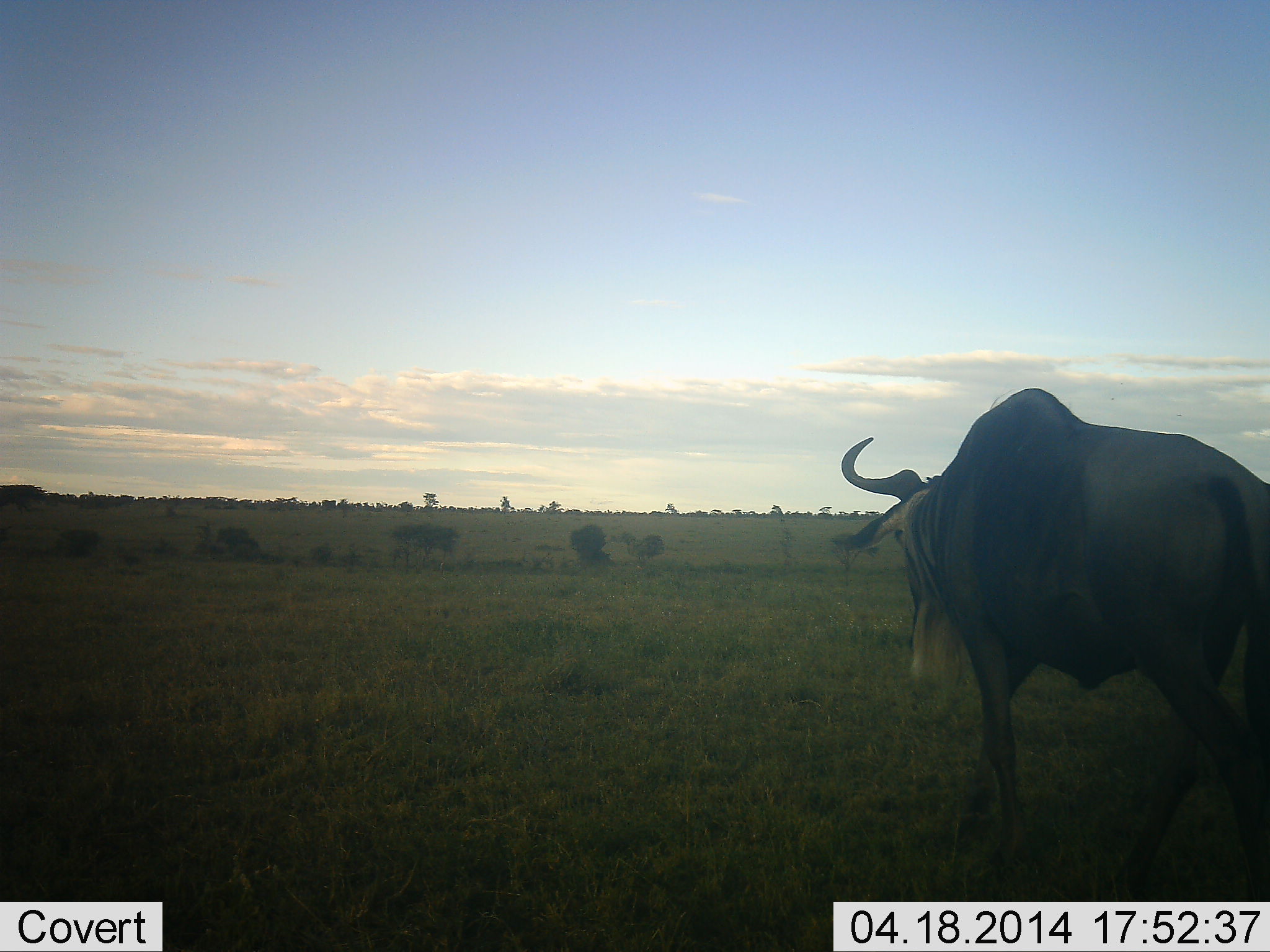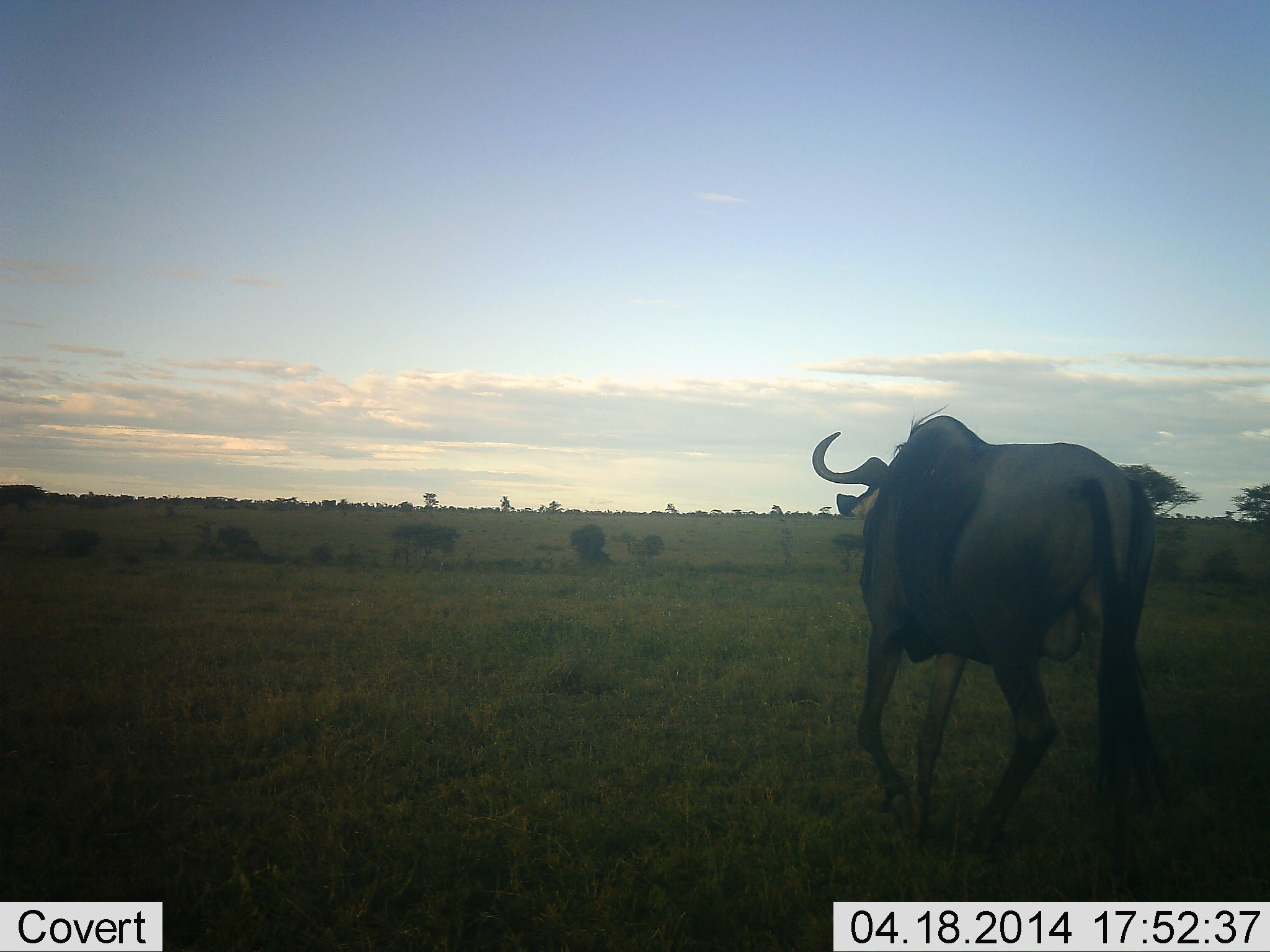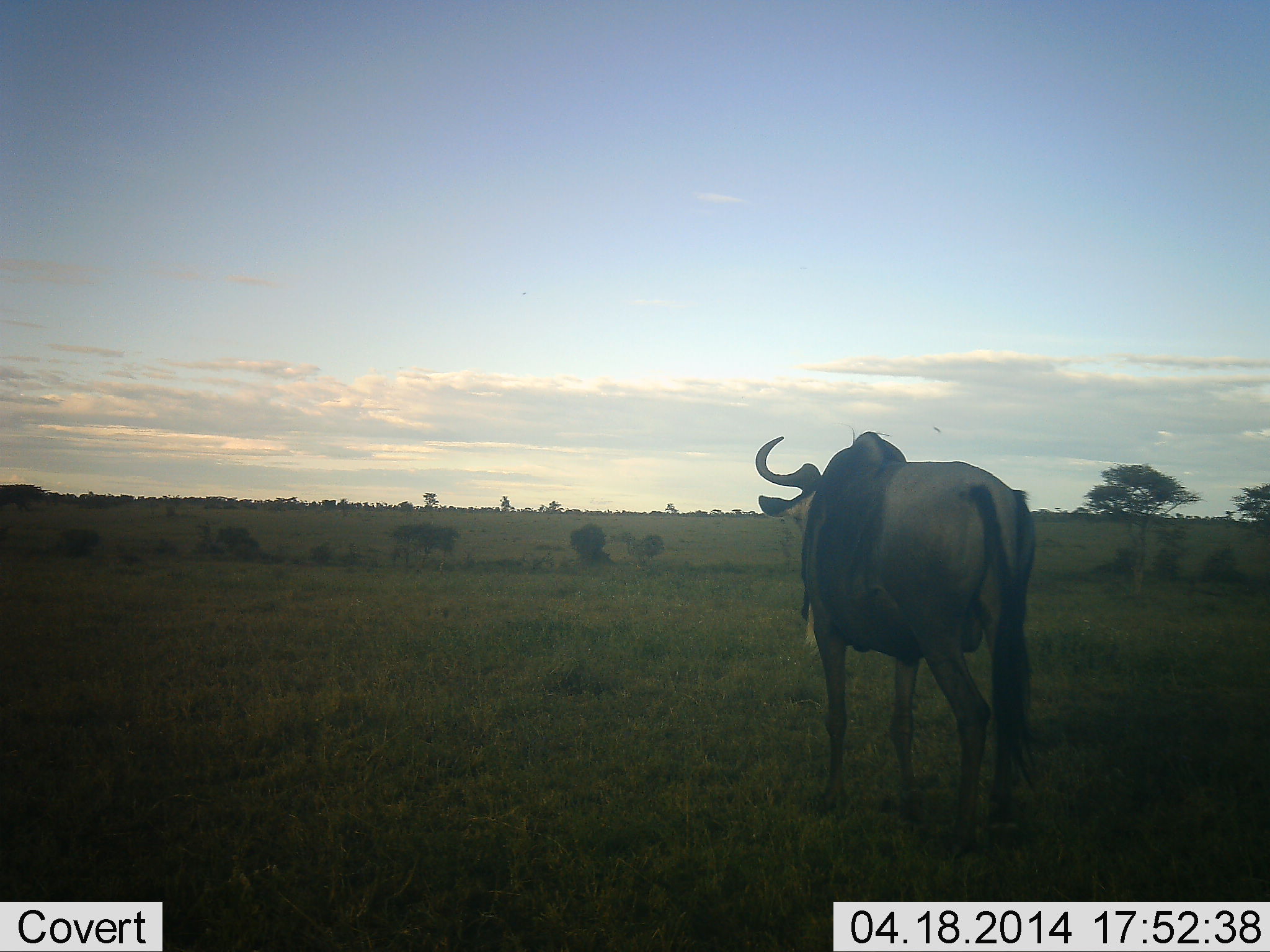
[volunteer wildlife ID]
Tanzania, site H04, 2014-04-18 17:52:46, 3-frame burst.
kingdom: Animalia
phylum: Chordata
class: Mammalia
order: Artiodactyla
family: Bovidae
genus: Connochaetes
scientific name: Connochaetes taurinus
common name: blue wildebeest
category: wildebeest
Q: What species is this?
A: Wildebeest (blue wildebeest) (Connochaetes taurinus).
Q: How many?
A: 1.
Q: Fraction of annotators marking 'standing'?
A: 10%.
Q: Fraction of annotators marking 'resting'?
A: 0%.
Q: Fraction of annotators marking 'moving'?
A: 100%.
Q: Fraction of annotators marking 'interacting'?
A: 0%.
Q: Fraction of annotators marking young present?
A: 0%.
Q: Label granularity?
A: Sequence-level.